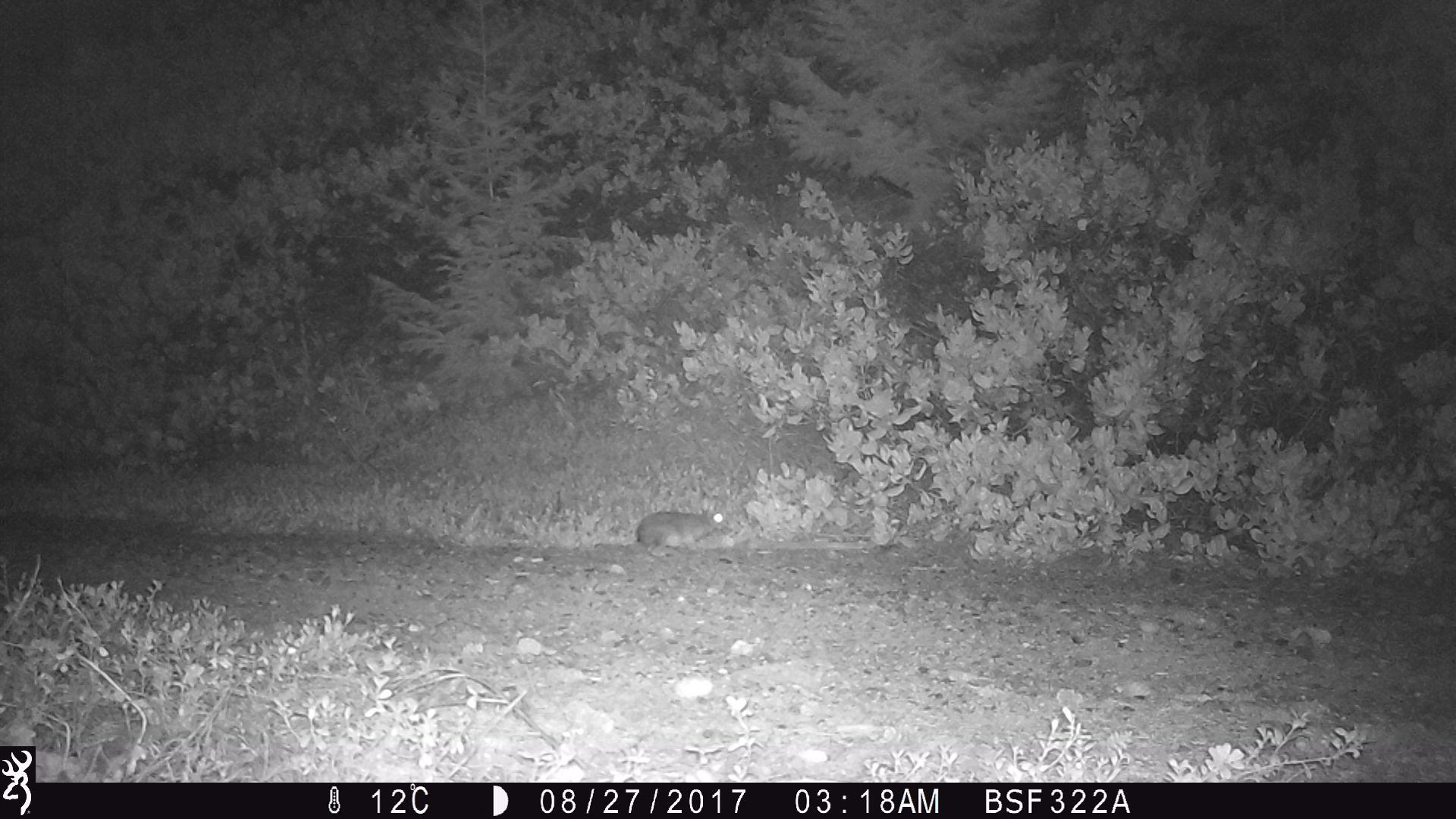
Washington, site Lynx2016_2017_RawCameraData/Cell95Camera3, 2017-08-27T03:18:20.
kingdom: Animalia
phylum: Chordata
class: Mammalia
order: Lagomorpha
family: Leporidae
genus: Lepus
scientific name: Lepus americanus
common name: snowshoe hare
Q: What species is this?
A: Lepus americanus (snowshoe hare).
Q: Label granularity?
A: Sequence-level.